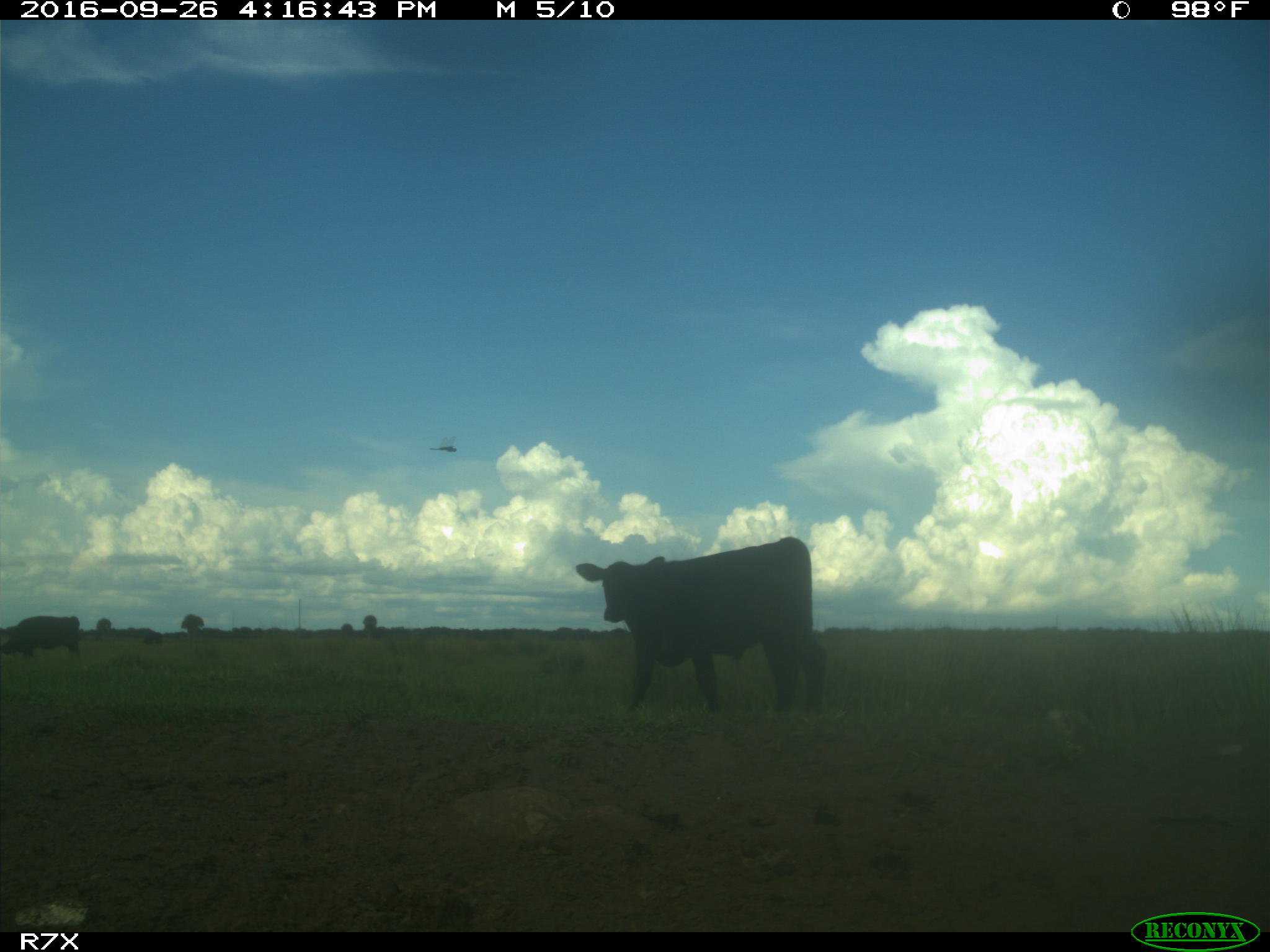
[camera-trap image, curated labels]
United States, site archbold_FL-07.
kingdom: Animalia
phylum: Chordata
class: Mammalia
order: Artiodactyla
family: Bovidae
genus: Bos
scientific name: Bos taurus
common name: domestic cow